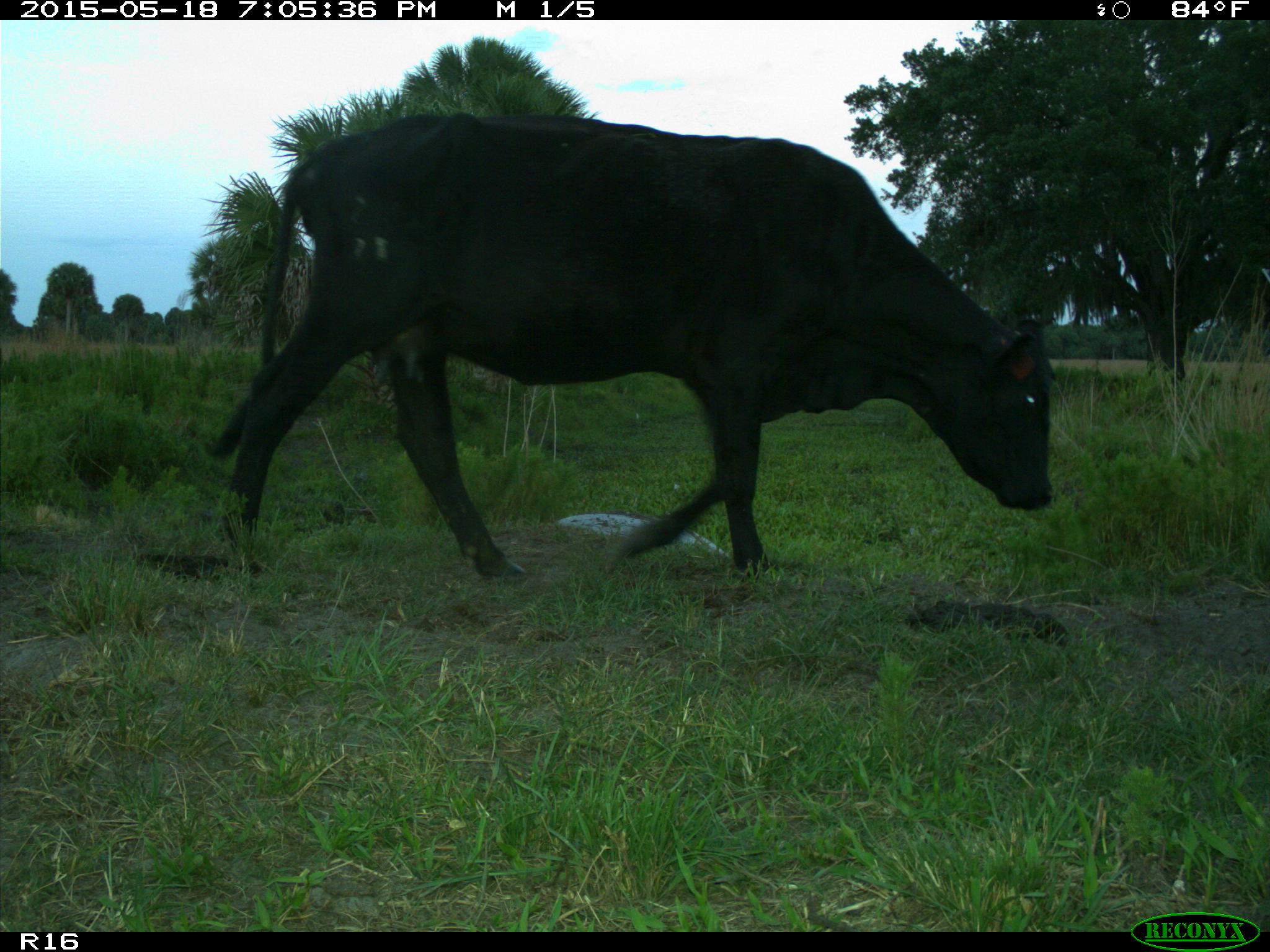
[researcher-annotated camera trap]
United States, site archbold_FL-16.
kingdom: Animalia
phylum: Chordata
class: Mammalia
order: Artiodactyla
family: Bovidae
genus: Bos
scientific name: Bos taurus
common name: domestic cow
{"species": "Bos taurus (domestic cow)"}